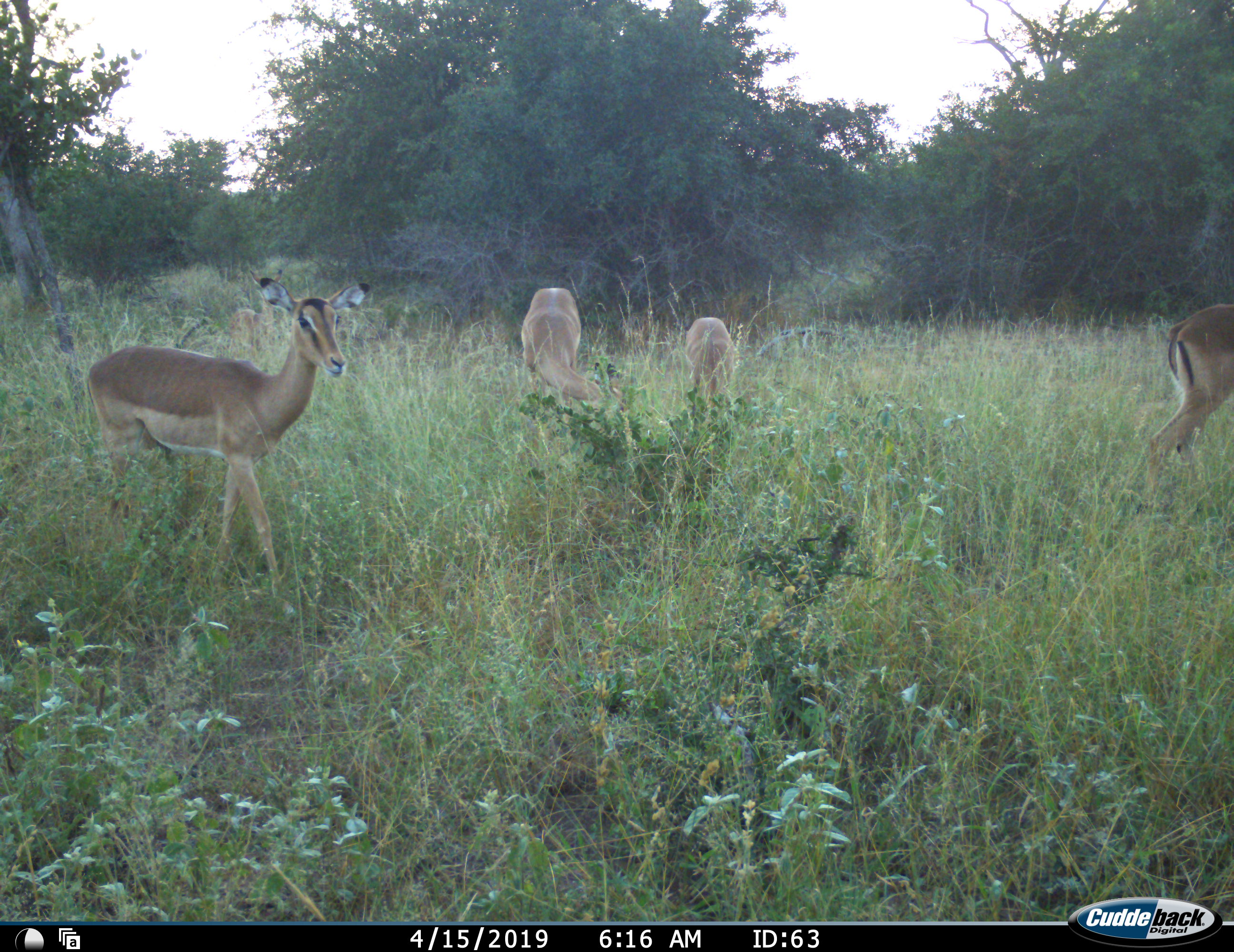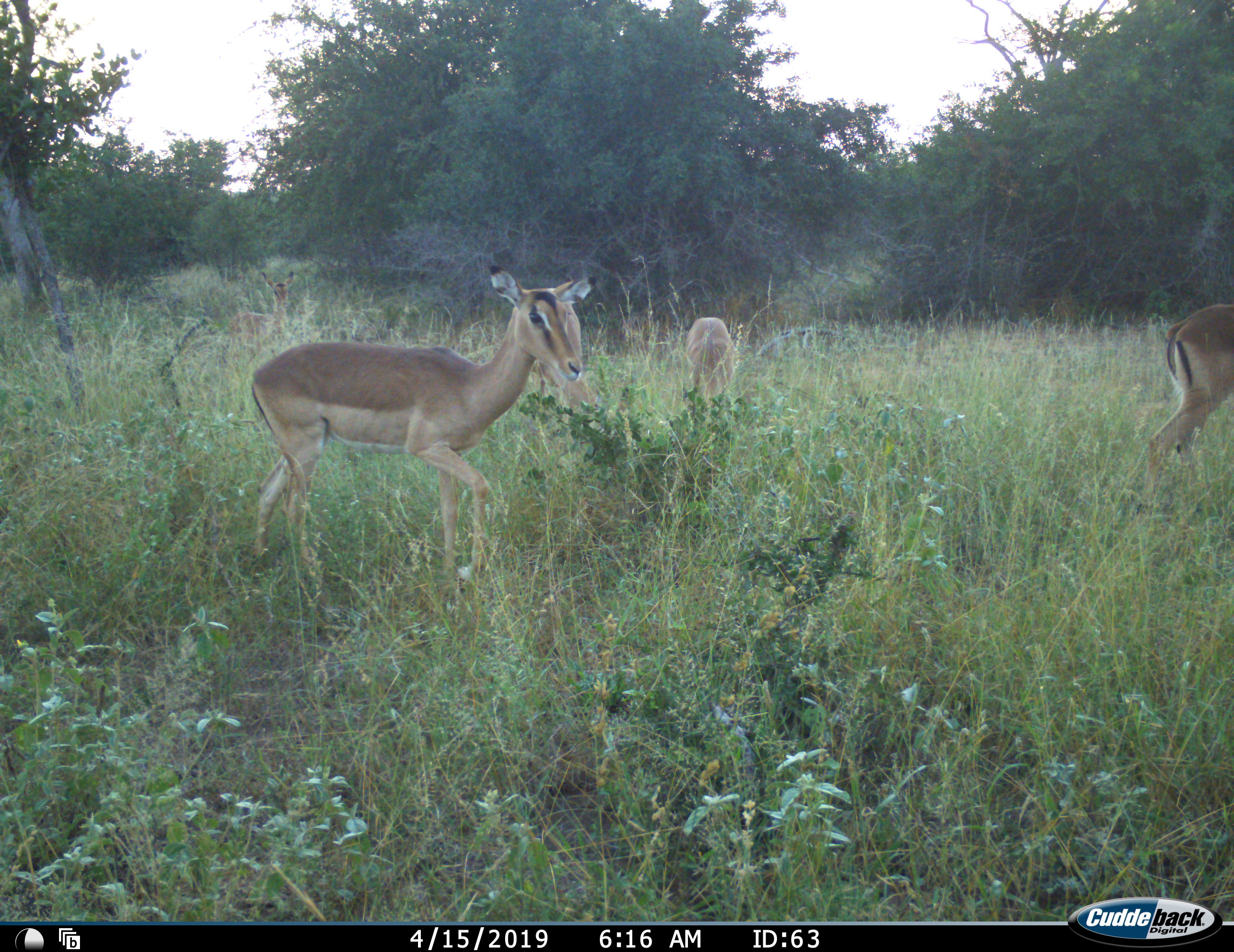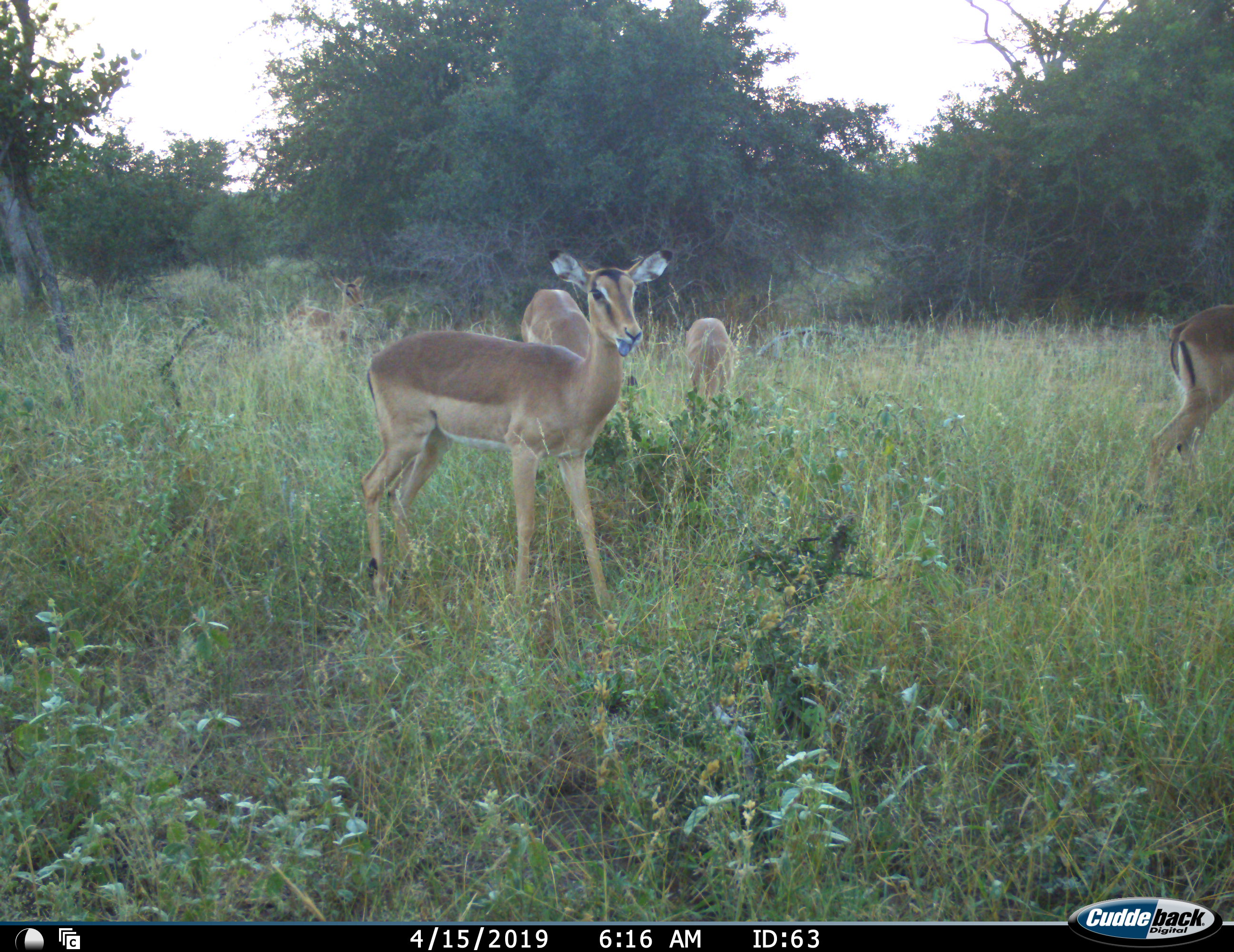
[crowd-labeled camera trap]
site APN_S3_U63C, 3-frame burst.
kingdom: Animalia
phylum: Chordata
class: Mammalia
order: Artiodactyla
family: Bovidae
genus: Aepyceros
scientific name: Aepyceros melampus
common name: impala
Impala (Aepyceros melampus), count 5. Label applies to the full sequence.